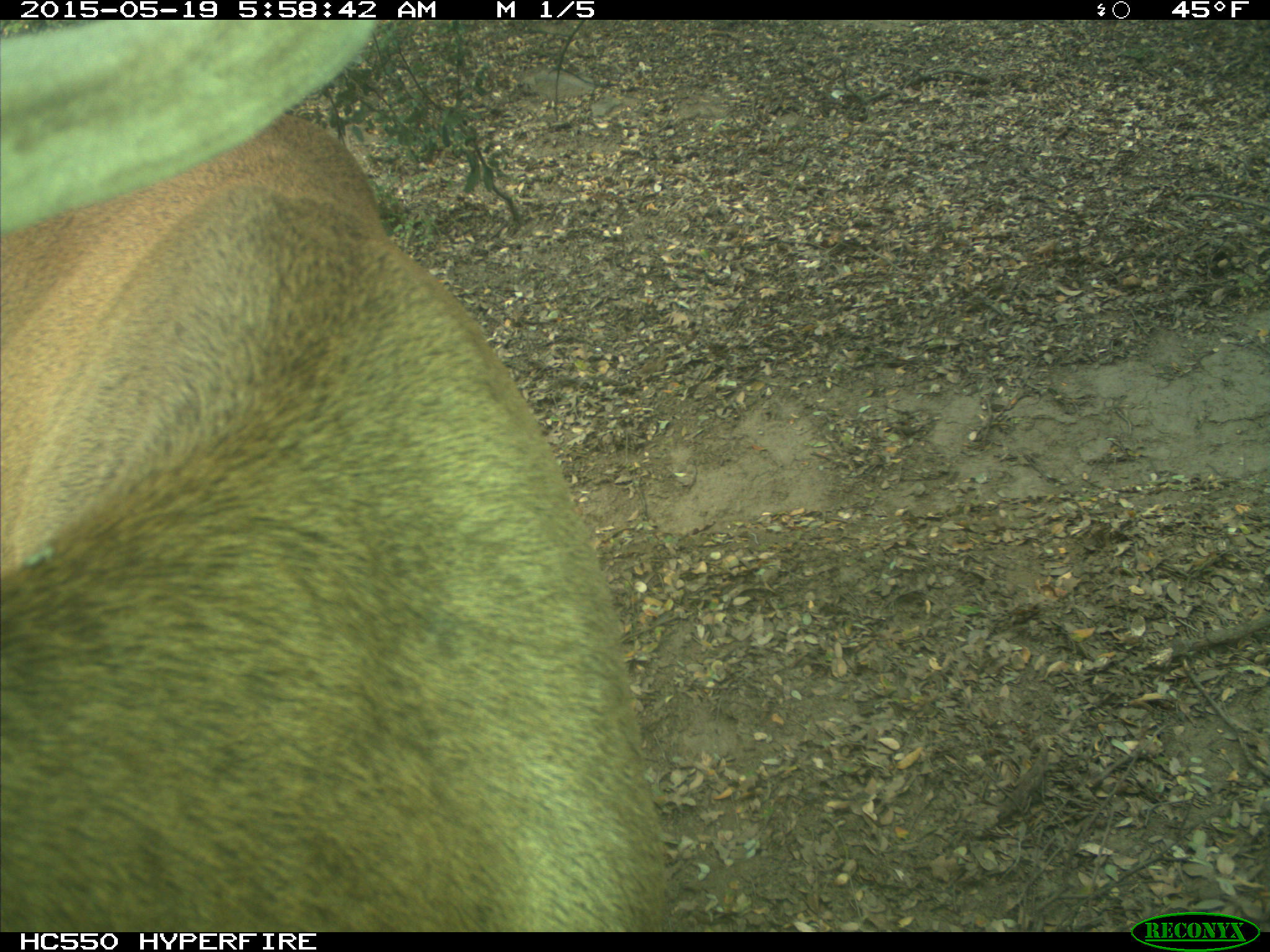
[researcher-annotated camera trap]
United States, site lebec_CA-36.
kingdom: Animalia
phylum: Chordata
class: Mammalia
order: Artiodactyla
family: Cervidae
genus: Cervus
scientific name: Cervus canadensis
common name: elk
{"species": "Cervus canadensis (elk)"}